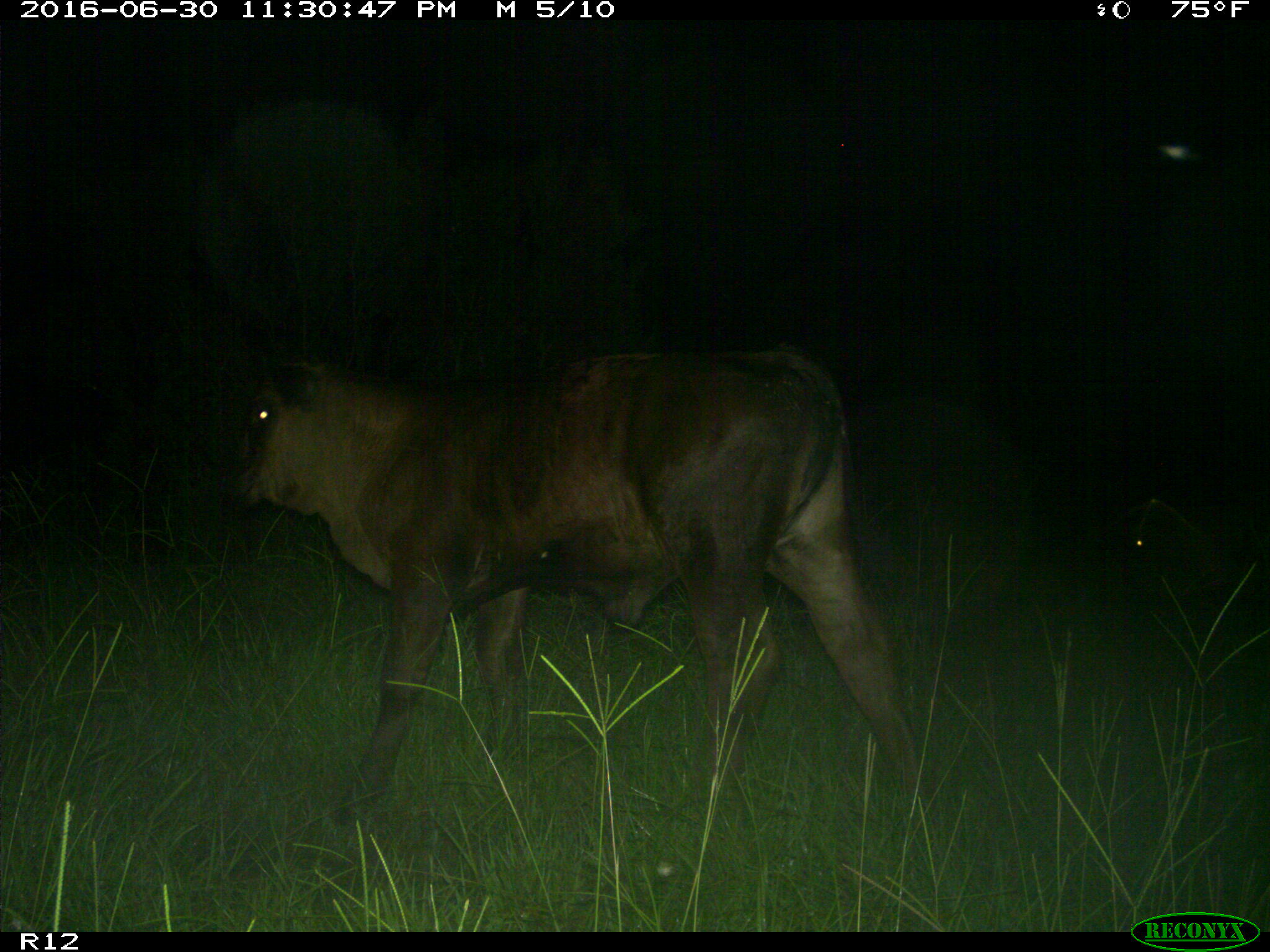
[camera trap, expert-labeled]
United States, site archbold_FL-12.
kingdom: Animalia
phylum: Chordata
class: Mammalia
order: Artiodactyla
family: Bovidae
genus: Bos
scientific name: Bos taurus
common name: domestic cow